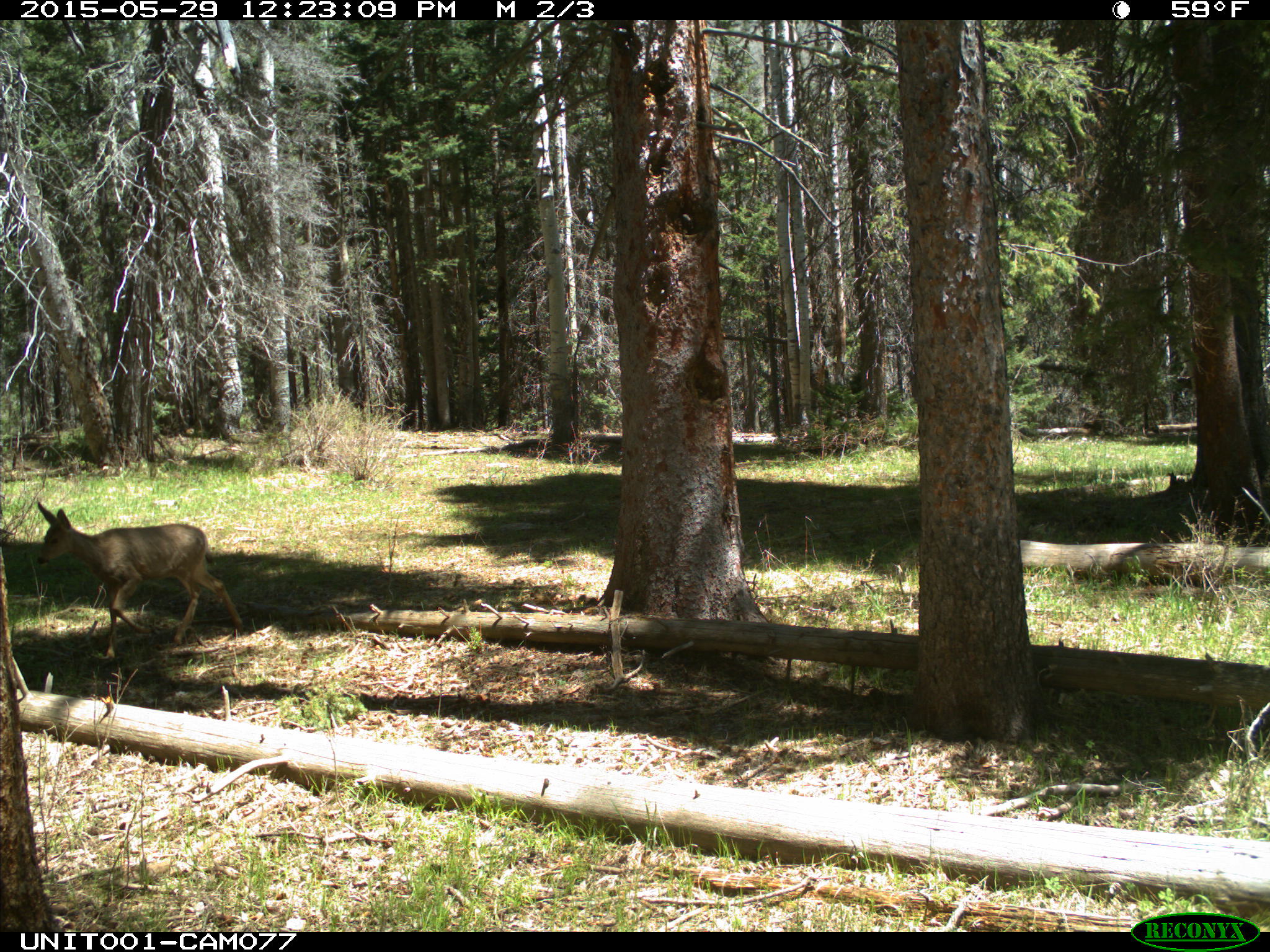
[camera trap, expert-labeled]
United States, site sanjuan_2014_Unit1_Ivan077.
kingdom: Animalia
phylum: Chordata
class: Mammalia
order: Artiodactyla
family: Cervidae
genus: Odocoileus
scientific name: Odocoileus hemionus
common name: mule deer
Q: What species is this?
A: Odocoileus hemionus (mule deer).